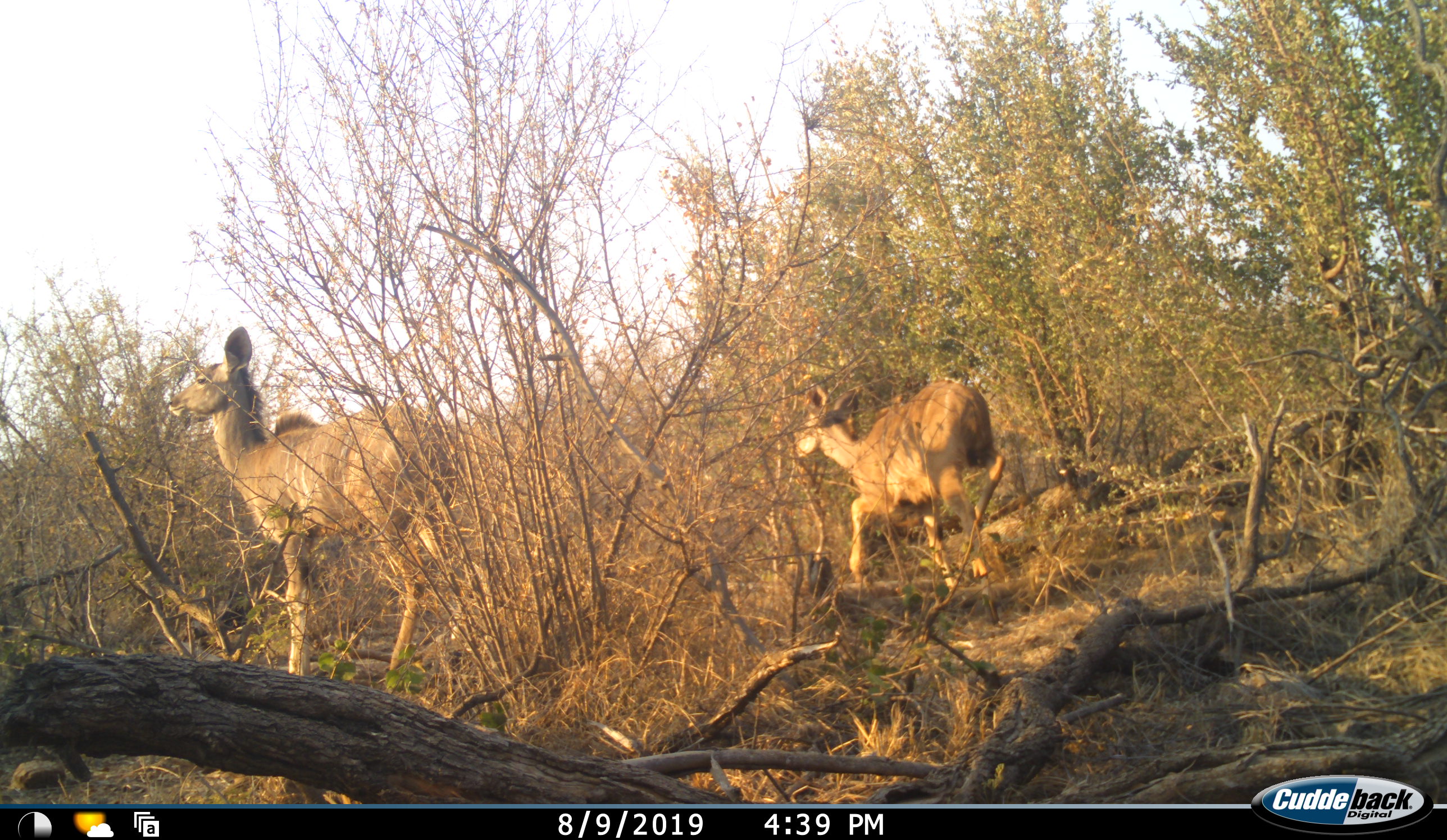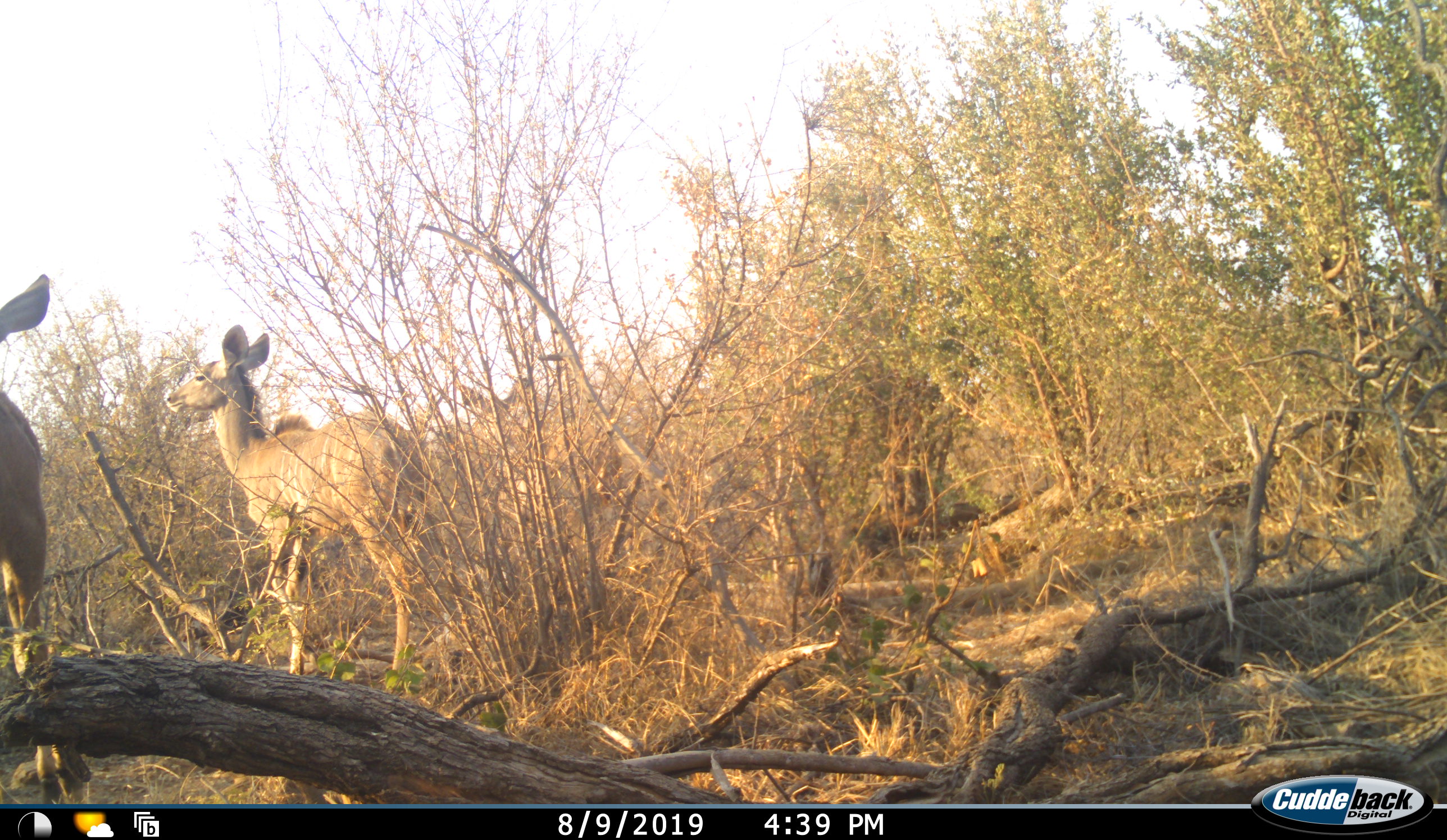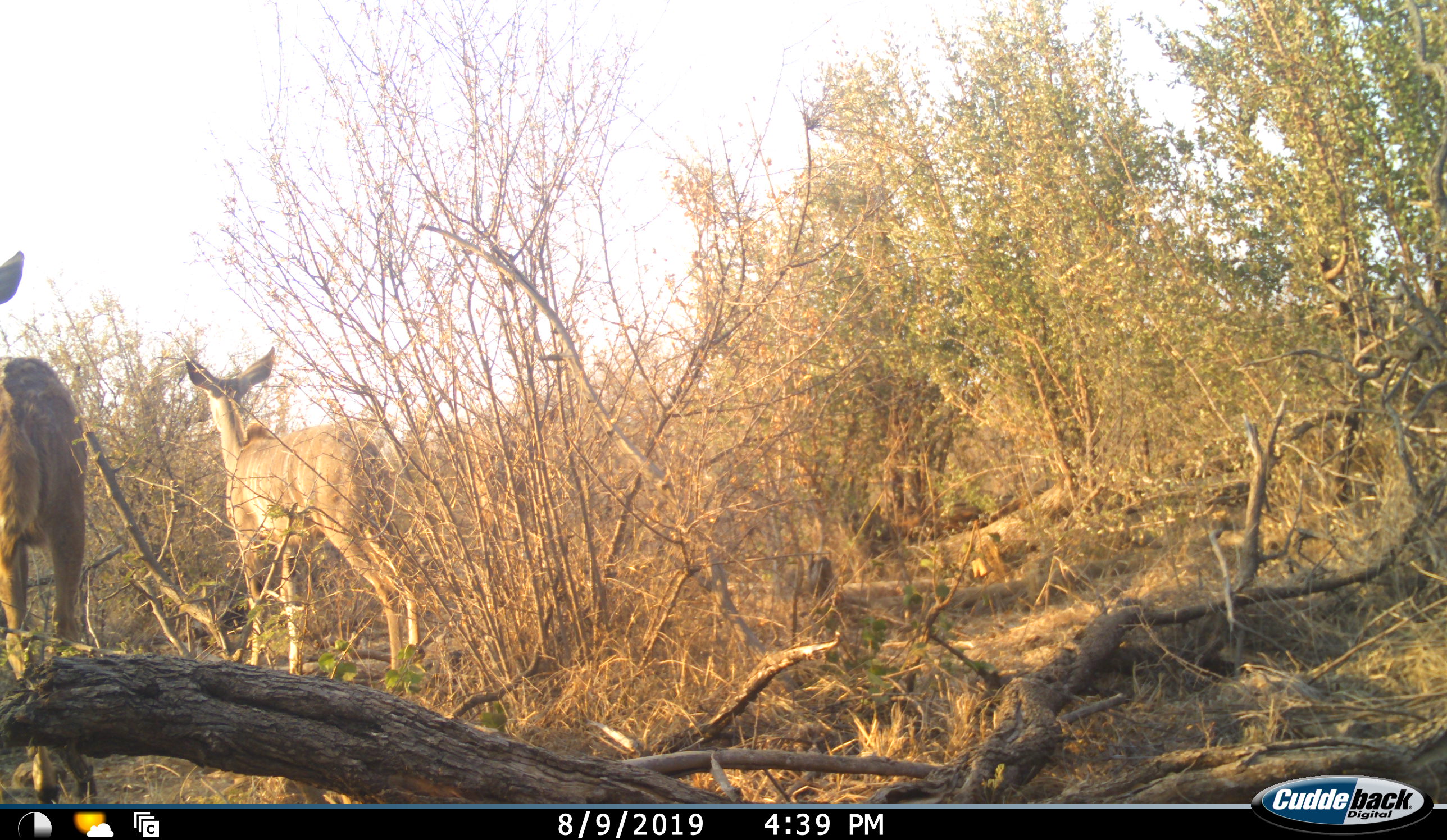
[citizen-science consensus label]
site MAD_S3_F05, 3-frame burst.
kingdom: Animalia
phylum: Chordata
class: Mammalia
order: Artiodactyla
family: Bovidae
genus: Tragelaphus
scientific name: Tragelaphus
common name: kudu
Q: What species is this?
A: Kudu (Tragelaphus).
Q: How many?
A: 3.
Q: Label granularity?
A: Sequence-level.